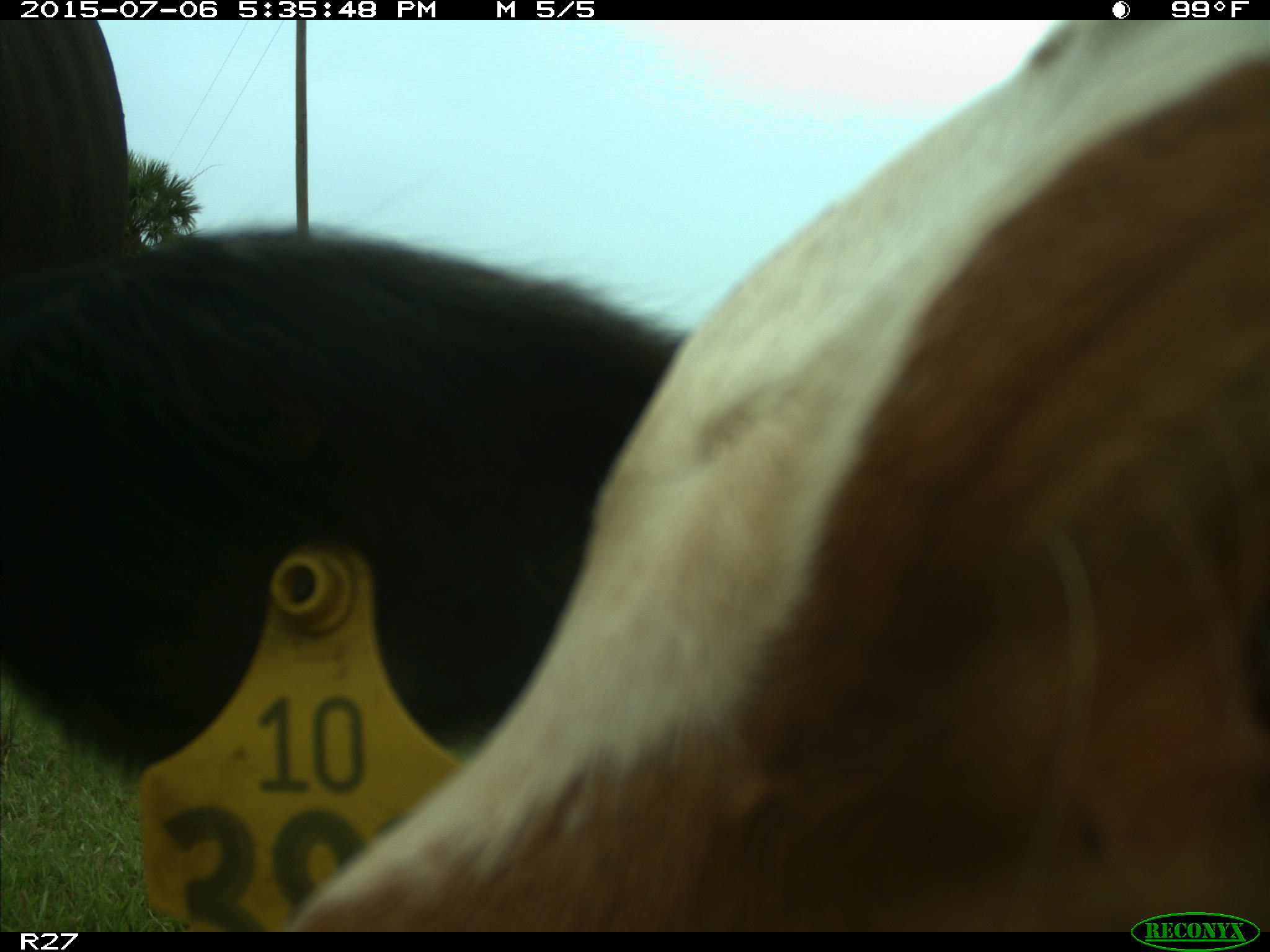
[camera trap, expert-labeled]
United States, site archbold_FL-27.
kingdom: Animalia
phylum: Chordata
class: Mammalia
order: Artiodactyla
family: Bovidae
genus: Bos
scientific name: Bos taurus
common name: domestic cow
Bos taurus (domestic cow).